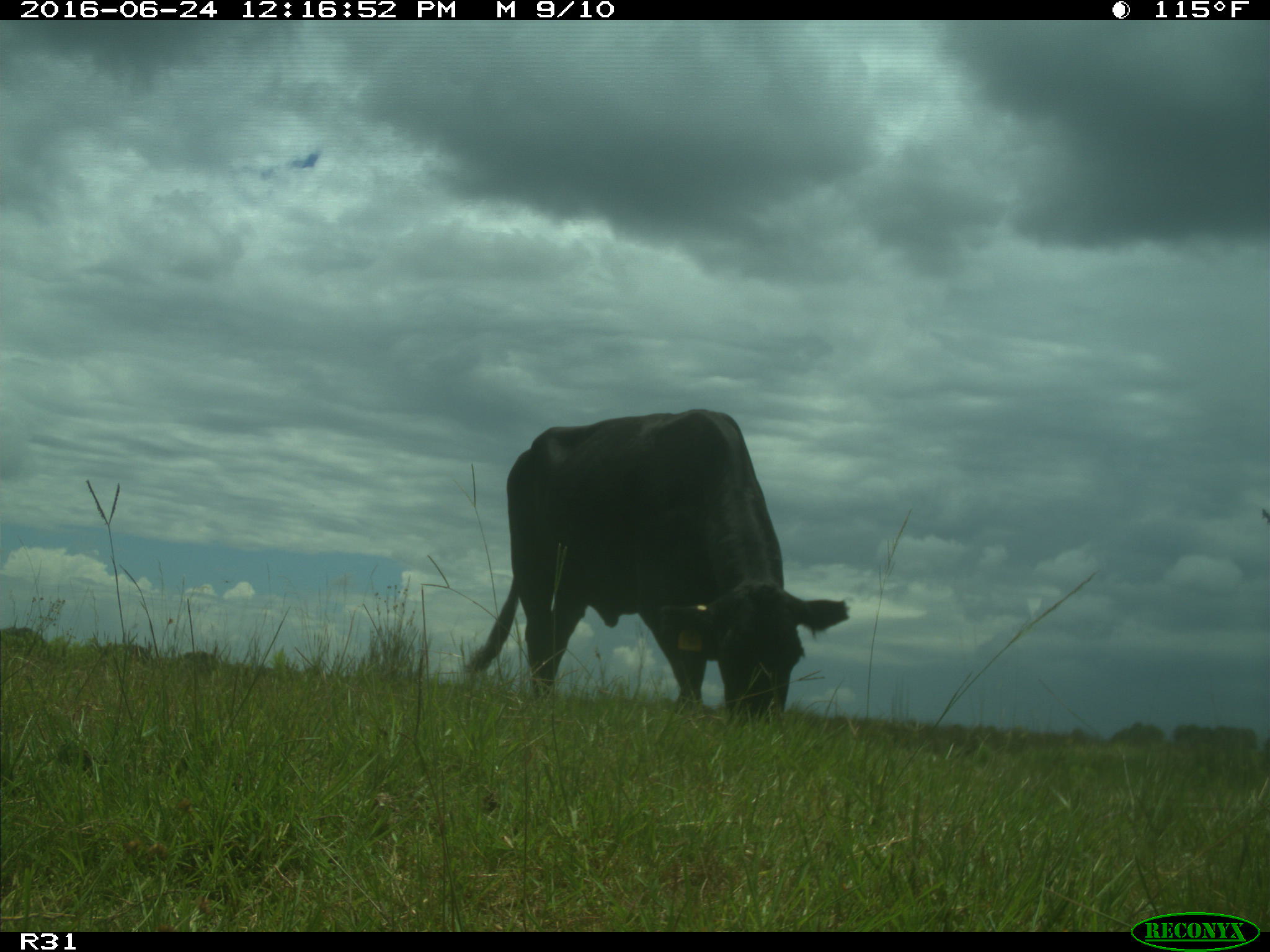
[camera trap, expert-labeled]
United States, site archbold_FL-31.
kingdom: Animalia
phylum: Chordata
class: Mammalia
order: Artiodactyla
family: Bovidae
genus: Bos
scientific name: Bos taurus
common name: domestic cow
Bos taurus (domestic cow).